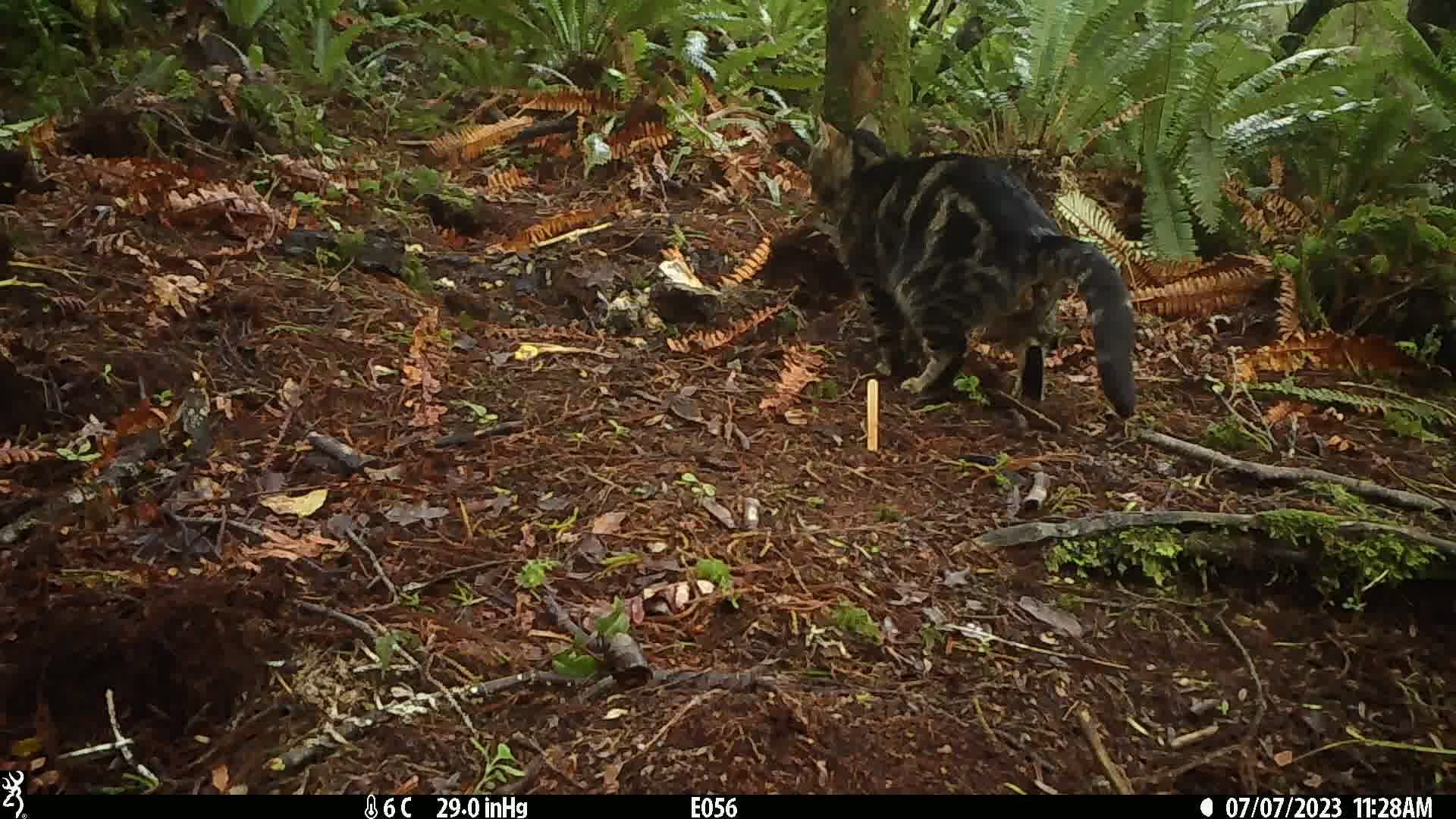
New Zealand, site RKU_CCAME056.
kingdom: Animalia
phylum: Chordata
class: Mammalia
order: Carnivora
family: Felidae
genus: Felis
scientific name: Felis catus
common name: domestic cat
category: cat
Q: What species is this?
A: Cat (domestic cat) (Felis catus).